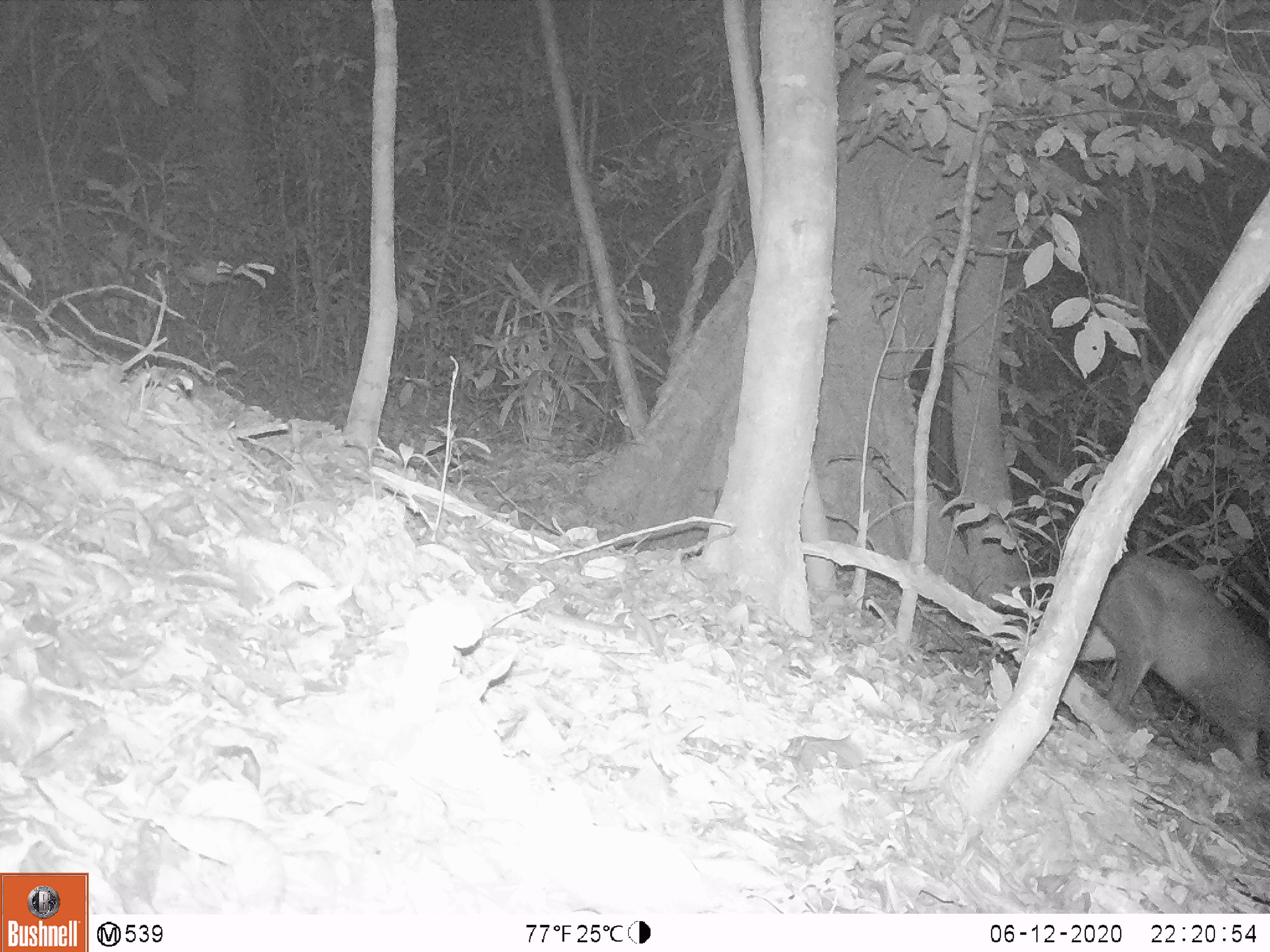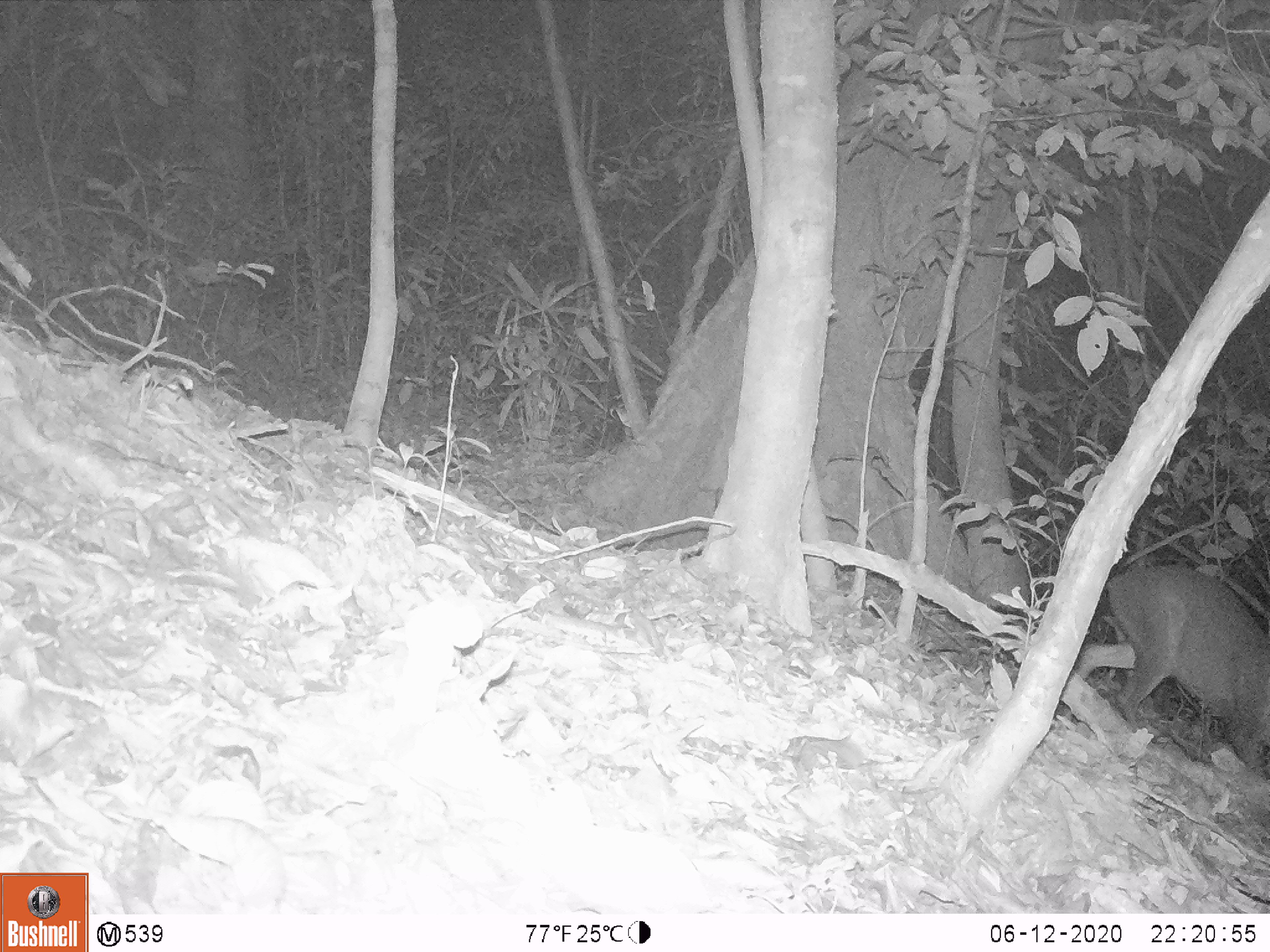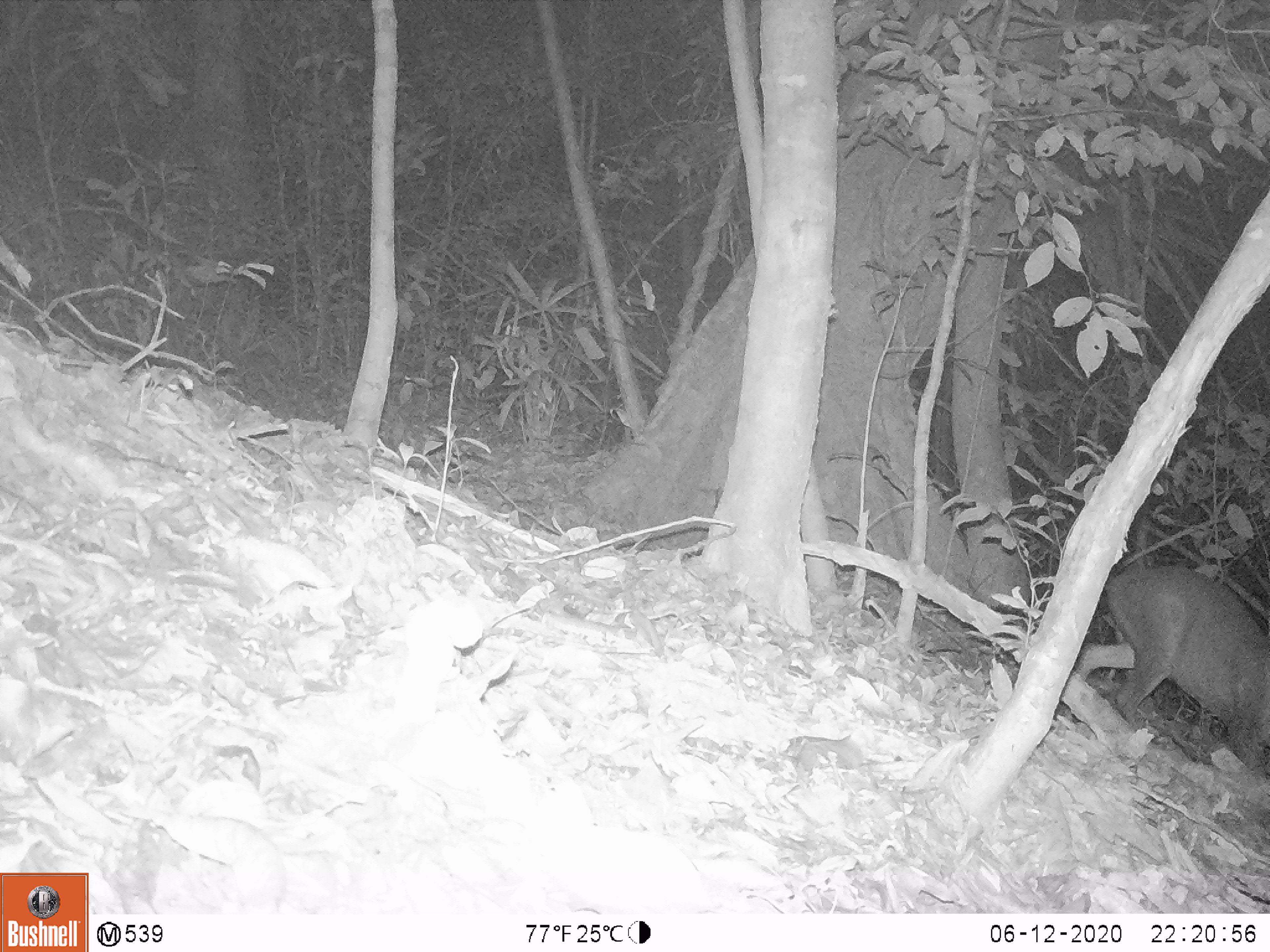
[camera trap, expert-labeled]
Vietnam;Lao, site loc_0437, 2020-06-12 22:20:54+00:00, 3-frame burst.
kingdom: Animalia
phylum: Chordata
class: Mammalia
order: Artiodactyla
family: Cervidae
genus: Muntiacus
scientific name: Muntiacus rooseveltorum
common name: roosevelt's muntjac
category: roosevelts muntjac group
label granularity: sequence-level